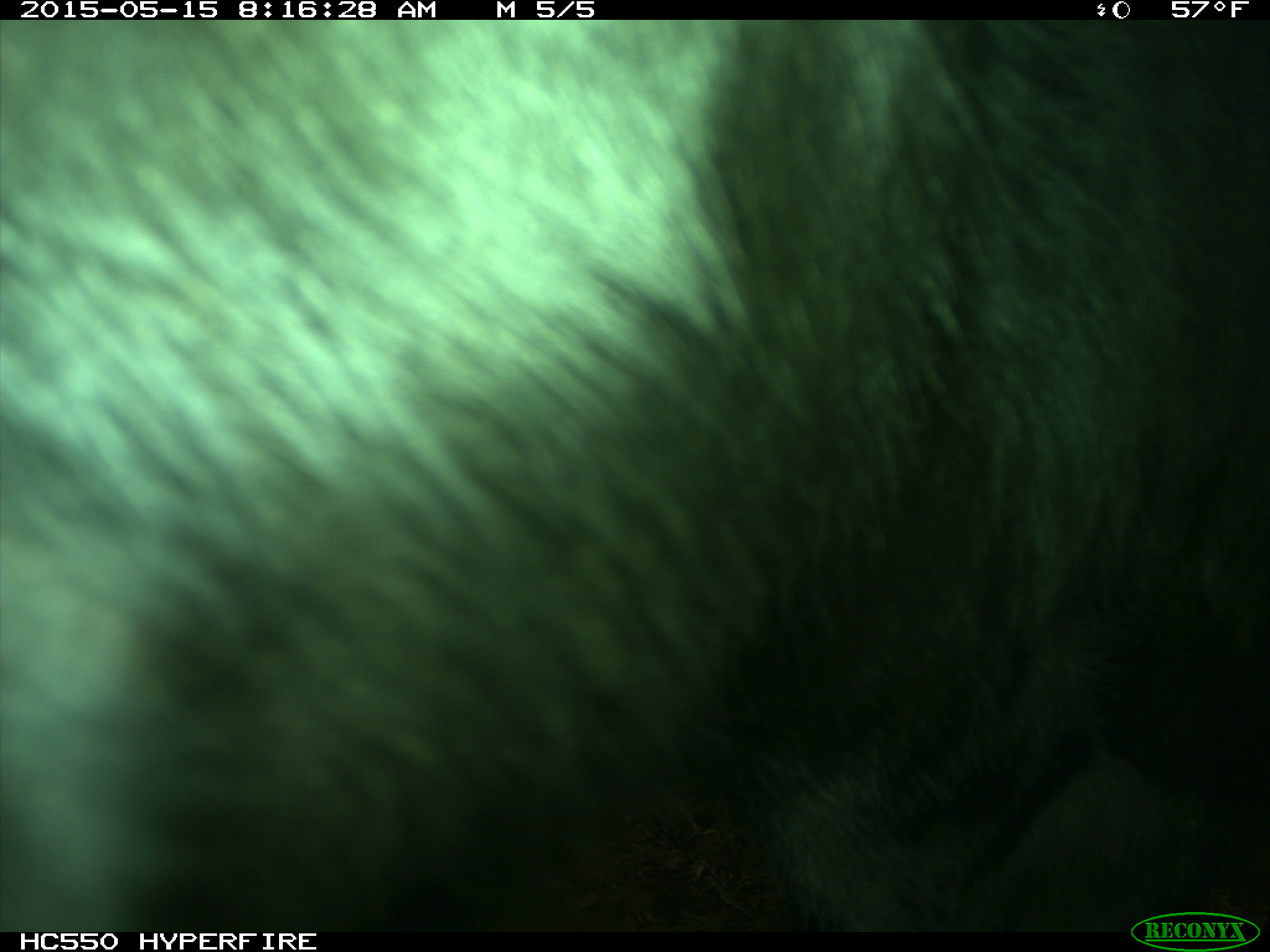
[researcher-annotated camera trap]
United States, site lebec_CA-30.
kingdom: Animalia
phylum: Chordata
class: Mammalia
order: Artiodactyla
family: Bovidae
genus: Bos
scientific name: Bos taurus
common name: domestic cow